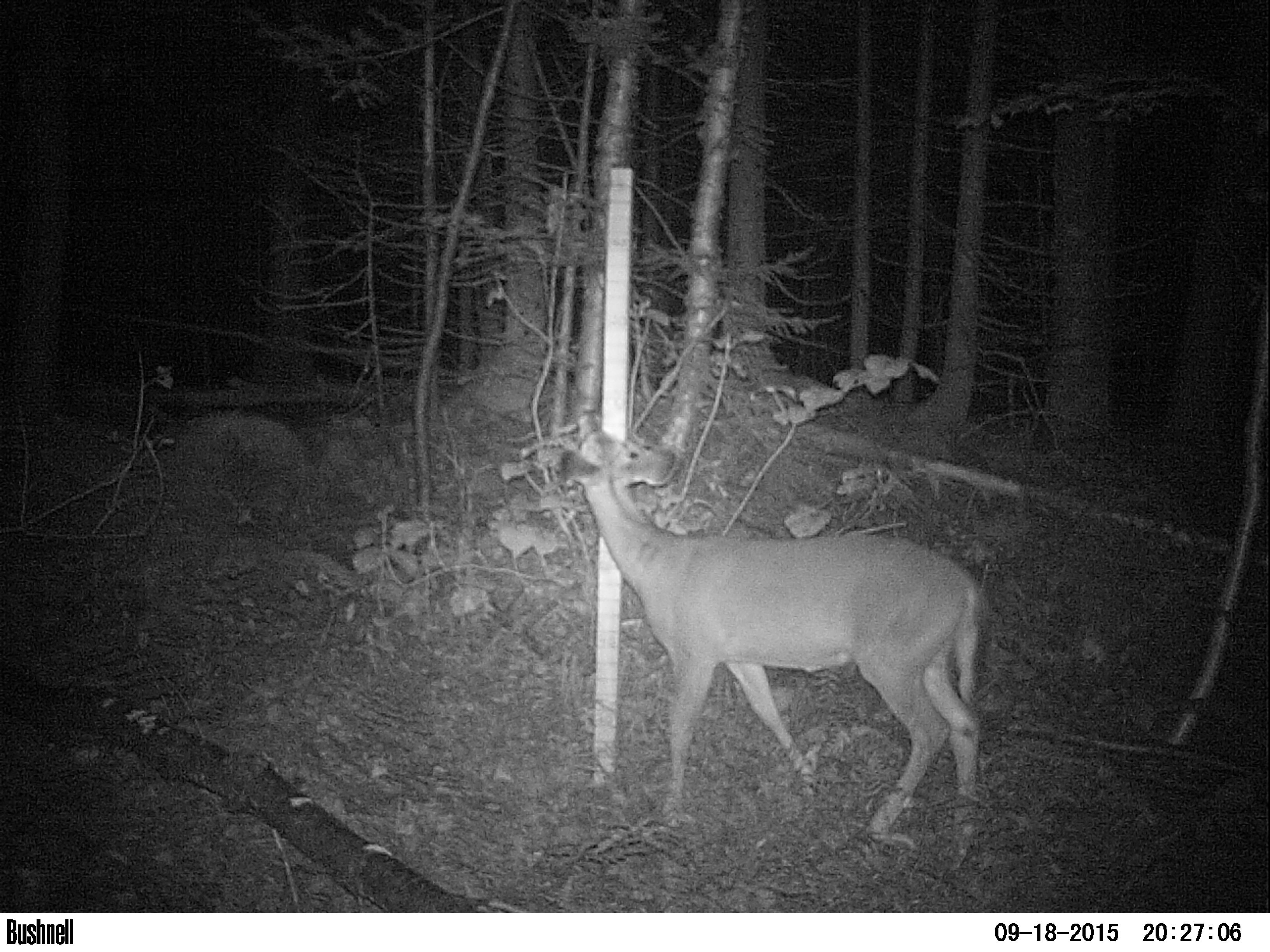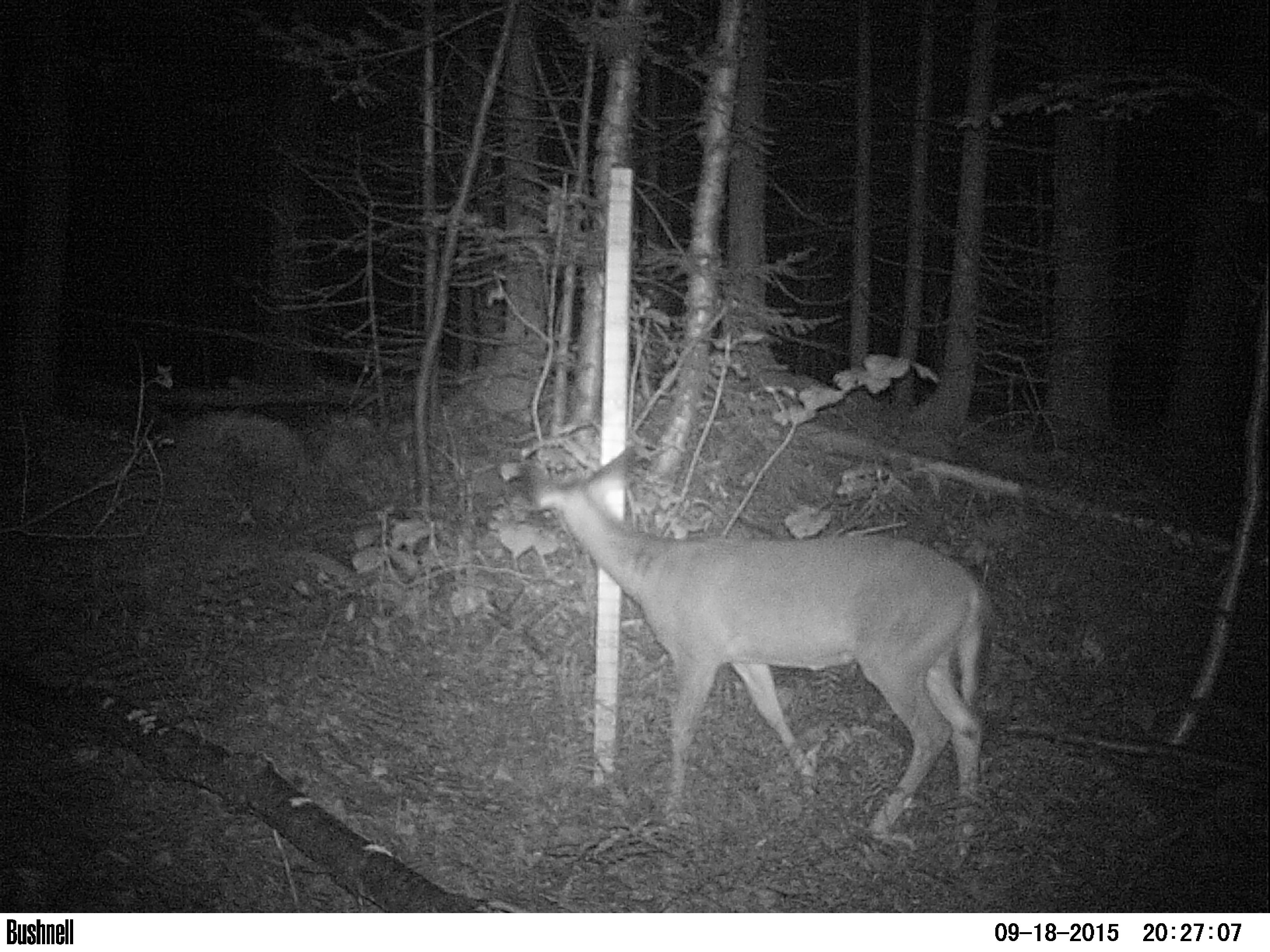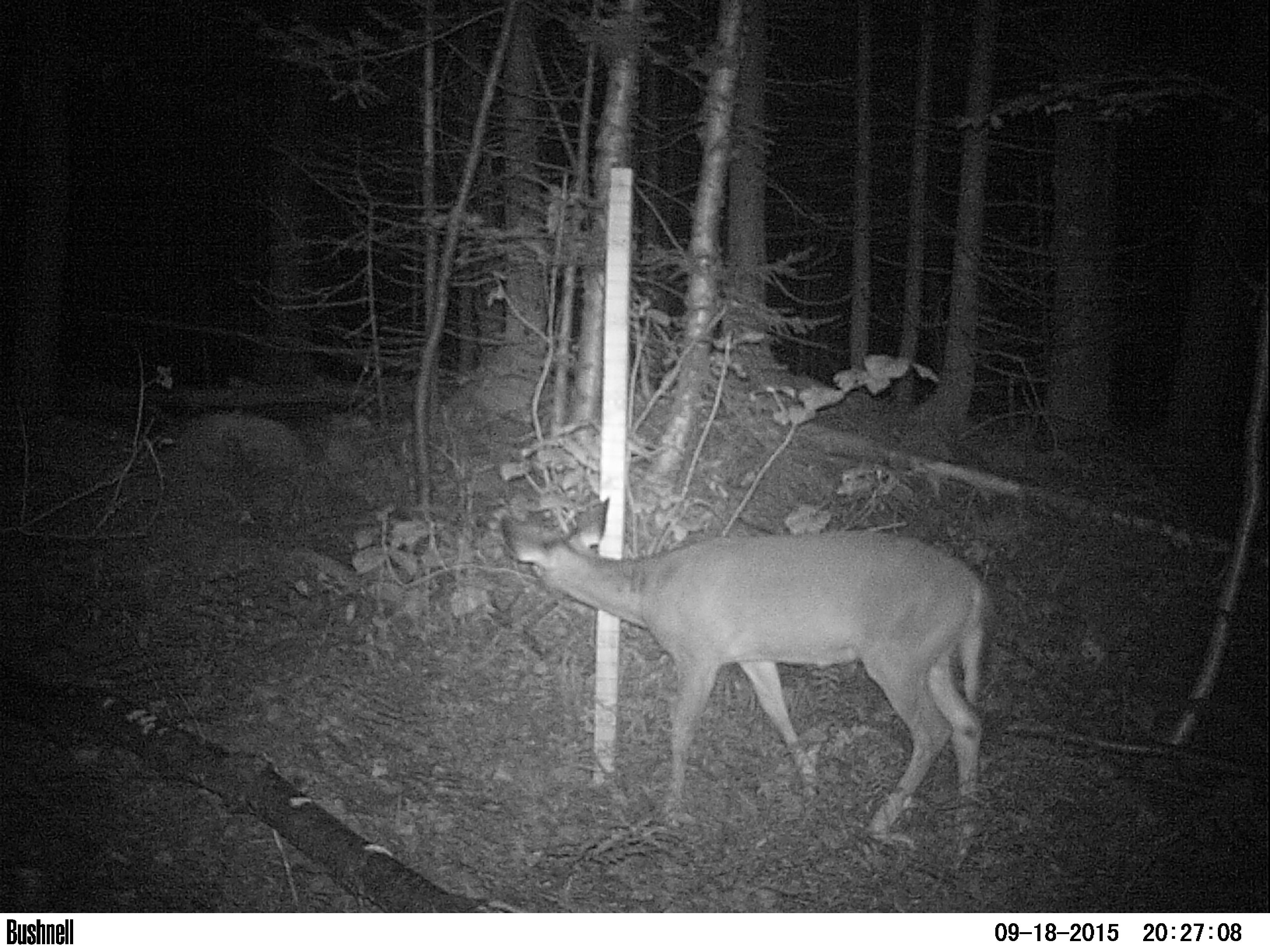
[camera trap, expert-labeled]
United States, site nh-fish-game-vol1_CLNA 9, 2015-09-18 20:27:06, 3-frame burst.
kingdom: Animalia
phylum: Chordata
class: Mammalia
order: Artiodactyla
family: Cervidae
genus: Odocoileus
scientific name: Odocoileus virginianus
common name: white-tailed deer